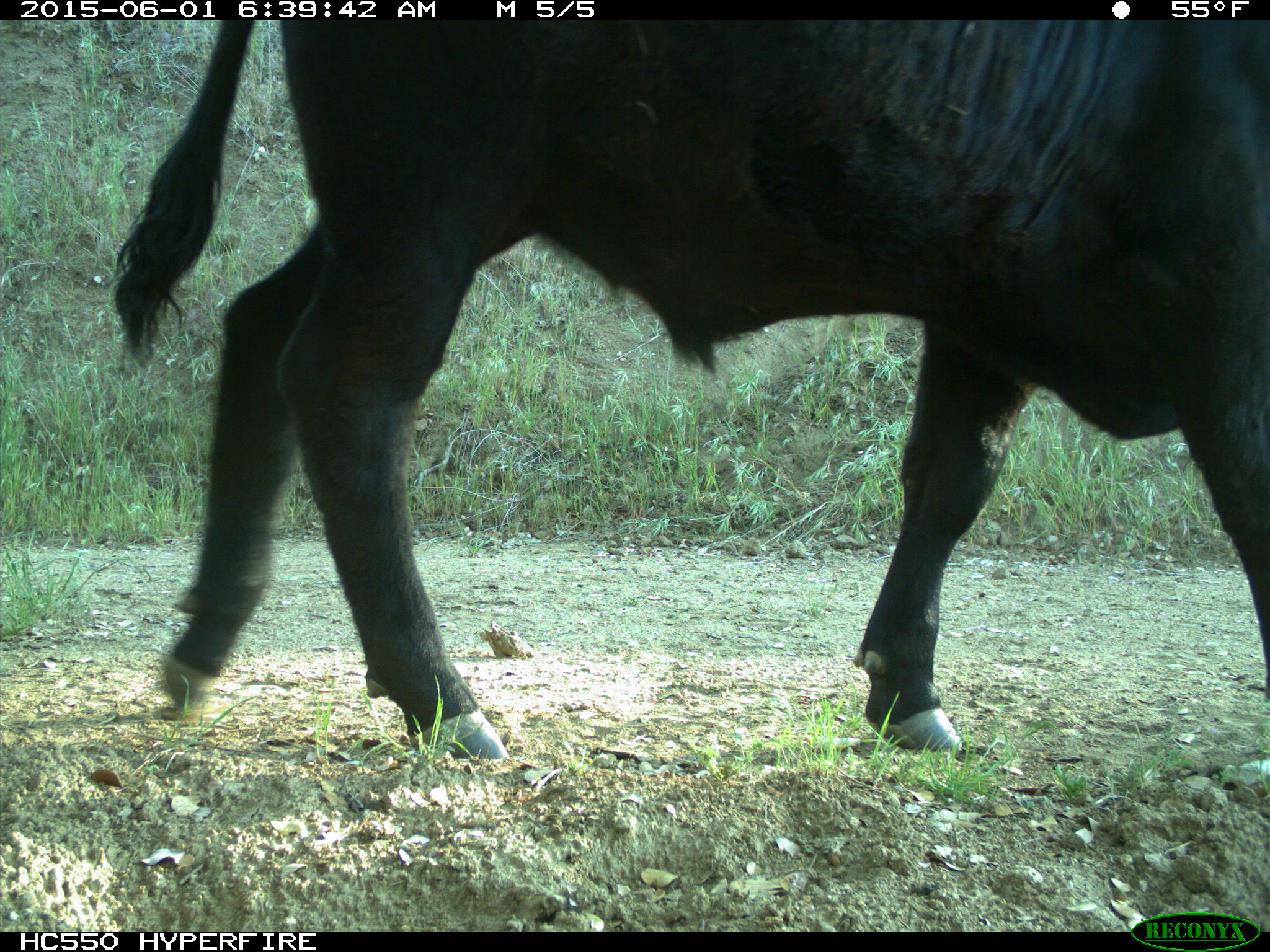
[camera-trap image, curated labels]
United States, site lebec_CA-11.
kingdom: Animalia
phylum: Chordata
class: Mammalia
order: Artiodactyla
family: Bovidae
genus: Bos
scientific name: Bos taurus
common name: domestic cow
Bos taurus (domestic cow).